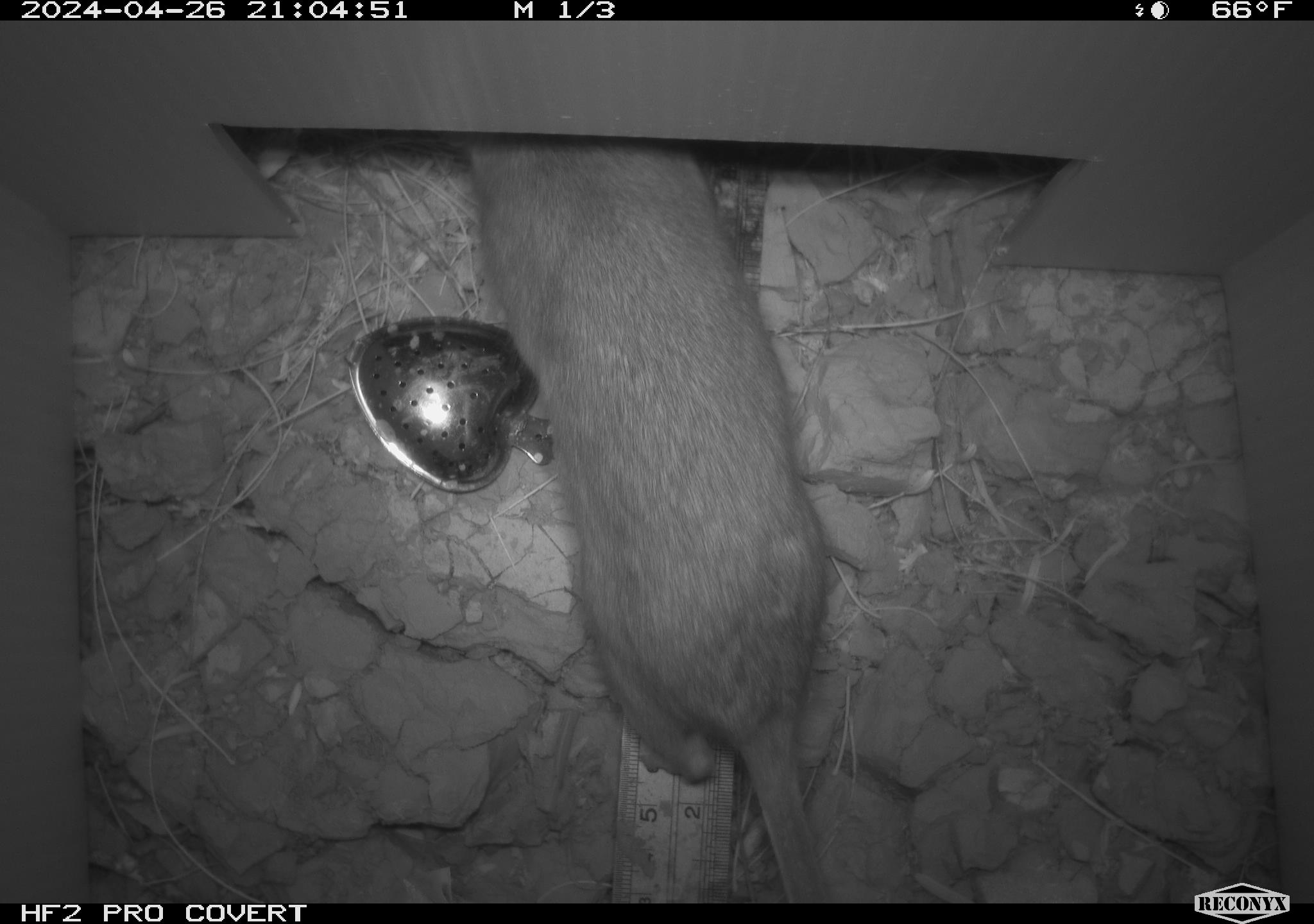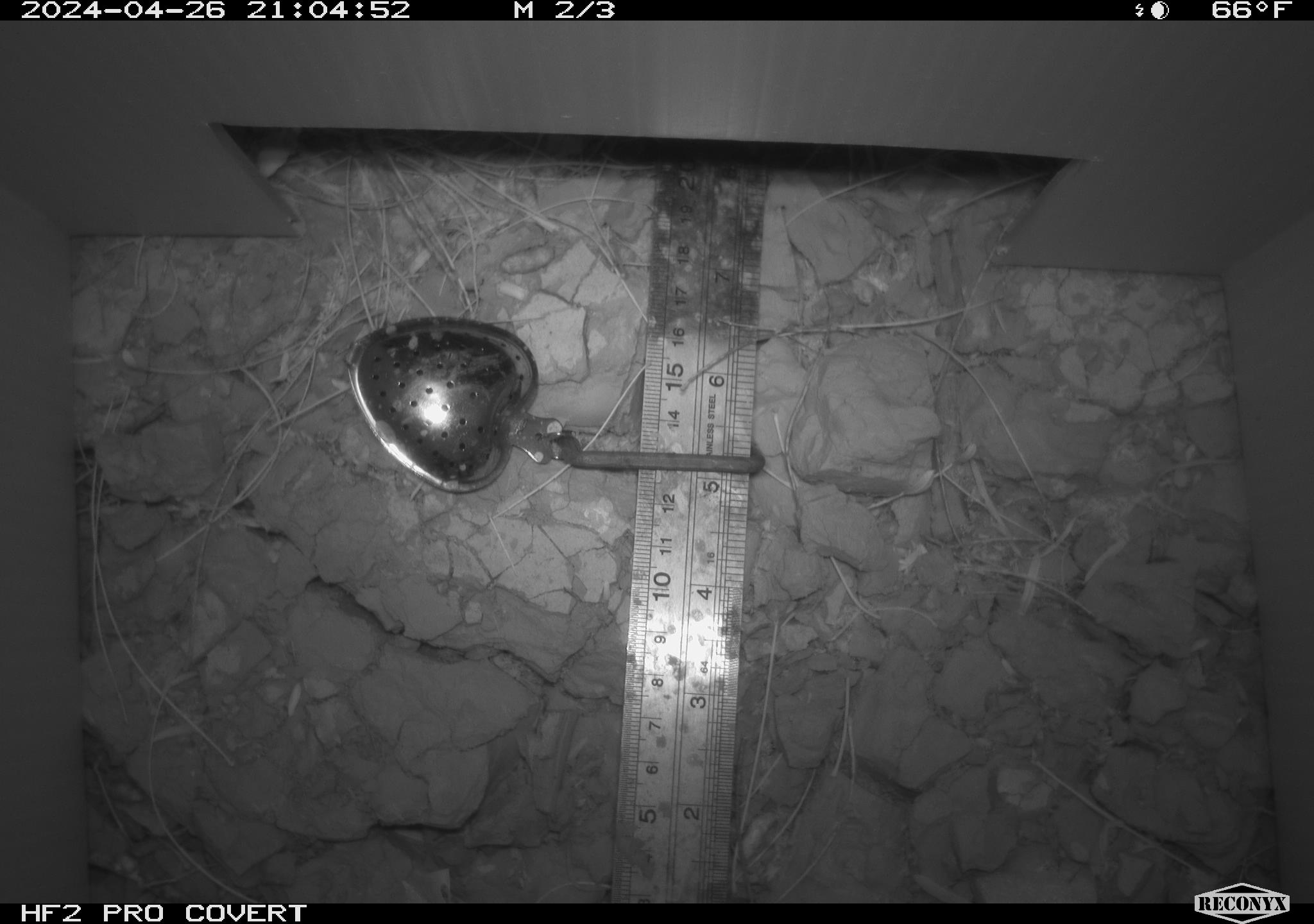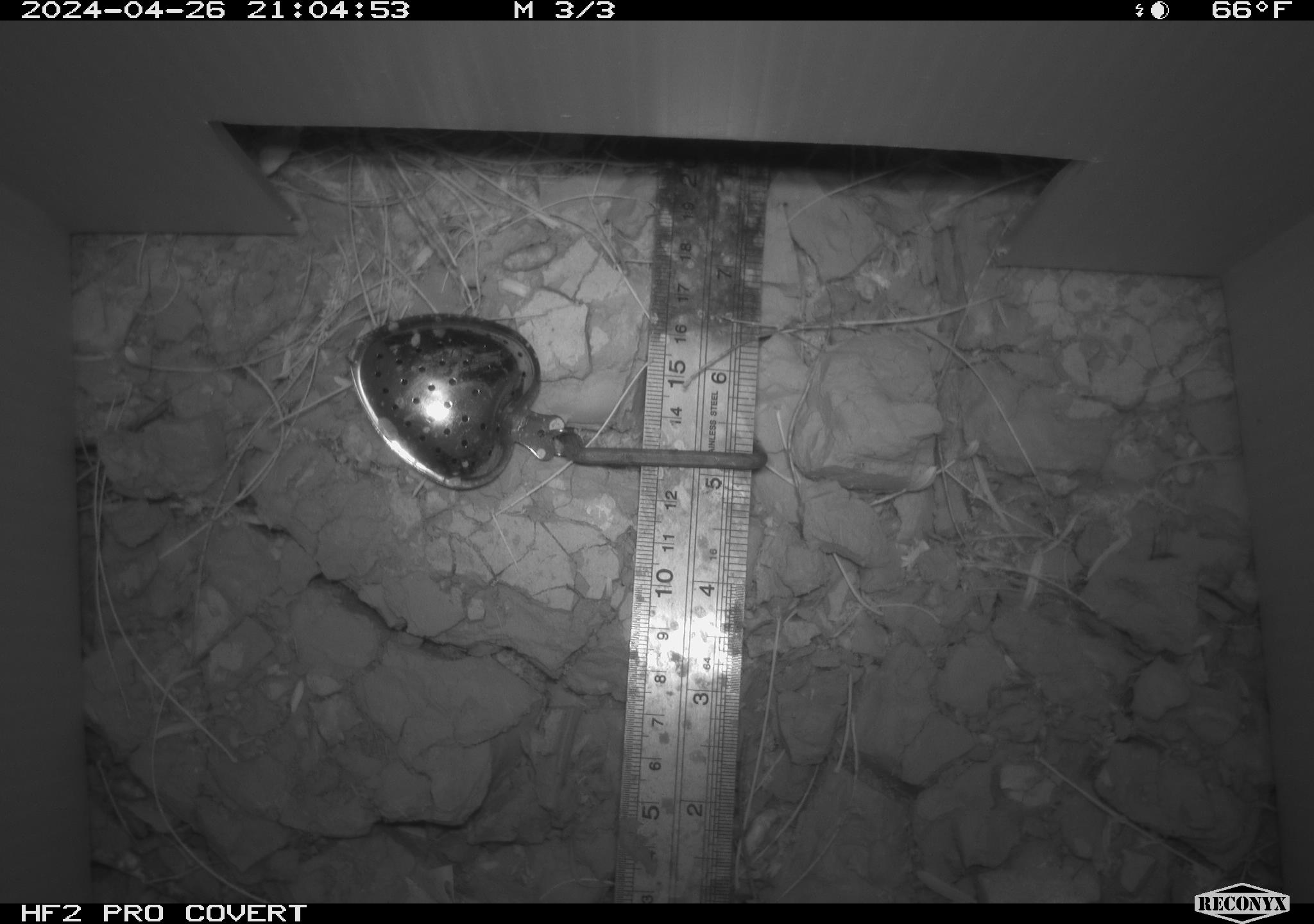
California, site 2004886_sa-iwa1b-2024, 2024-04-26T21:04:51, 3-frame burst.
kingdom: Animalia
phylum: Chordata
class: Mammalia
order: Rodentia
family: Cricetidae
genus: Neotoma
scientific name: Neotoma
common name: pack rat or woodrat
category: neotoma species